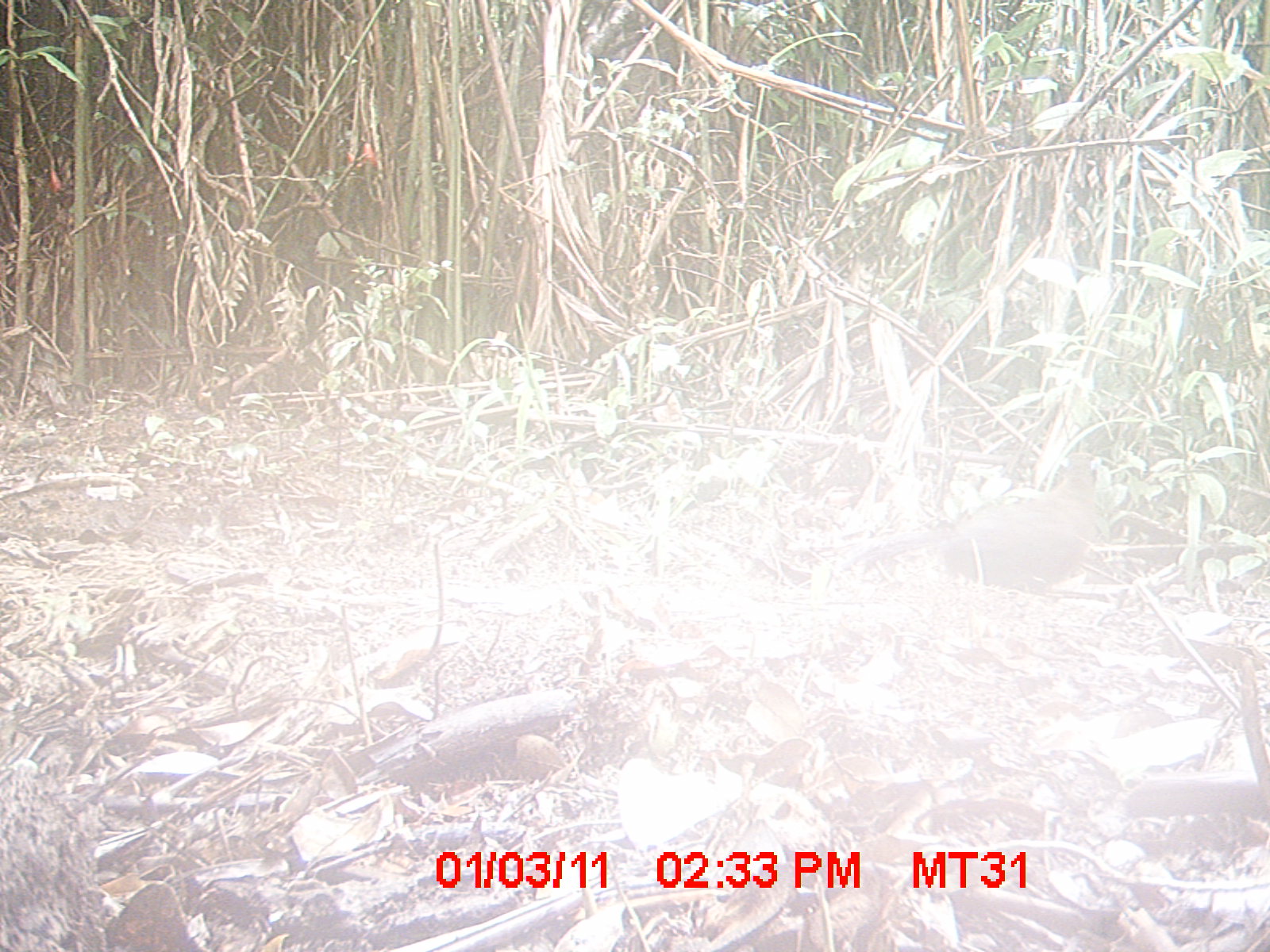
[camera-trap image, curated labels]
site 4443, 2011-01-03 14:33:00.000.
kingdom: Animalia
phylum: Chordata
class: Aves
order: Cuculiformes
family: Cuculidae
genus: Coua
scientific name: Coua serriana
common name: red-breasted coua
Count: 1.